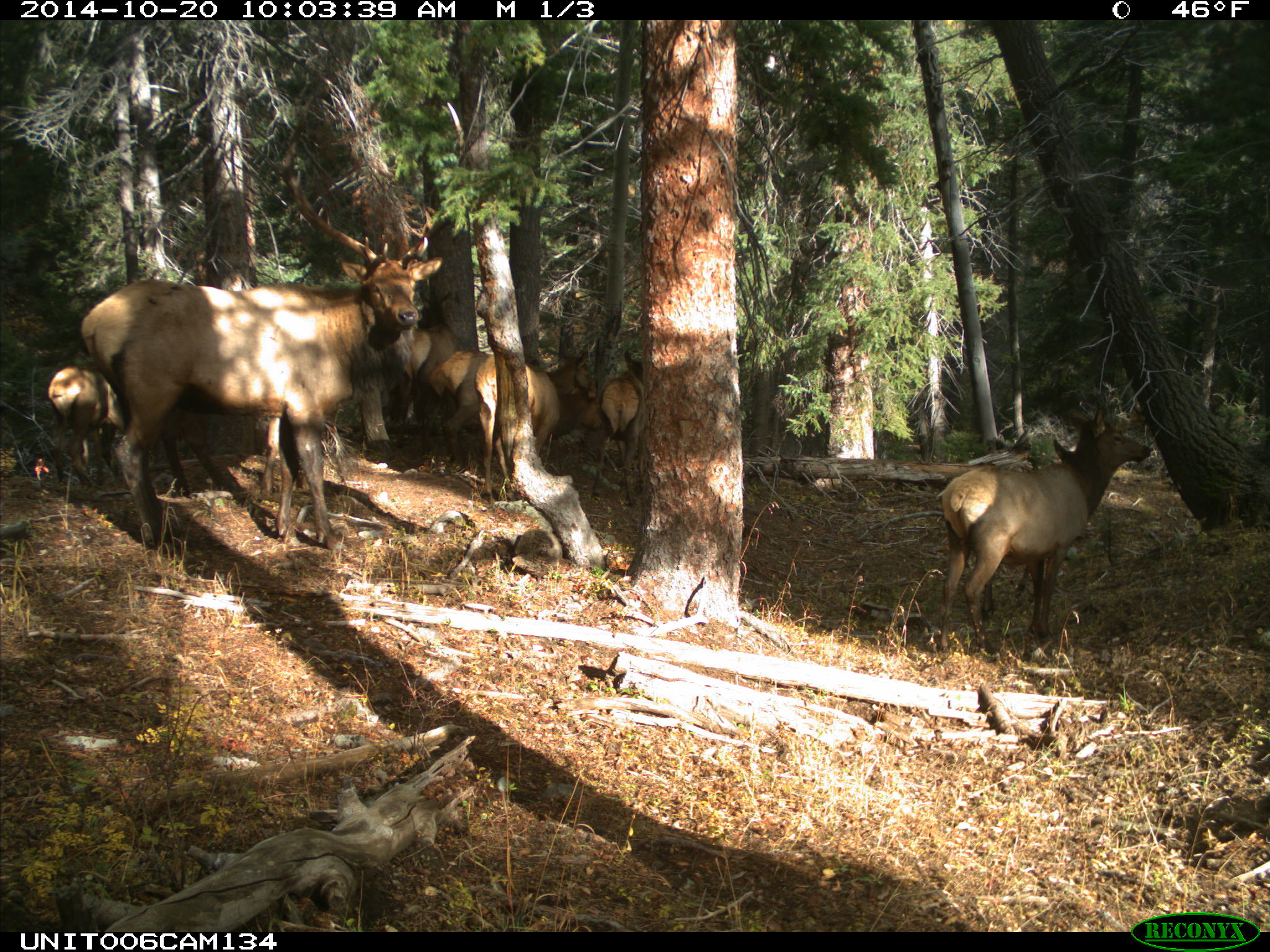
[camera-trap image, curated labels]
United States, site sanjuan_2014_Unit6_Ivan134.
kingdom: Animalia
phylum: Chordata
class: Mammalia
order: Artiodactyla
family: Cervidae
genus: Cervus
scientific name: Cervus elaphus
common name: red deer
Cervus elaphus (red deer).